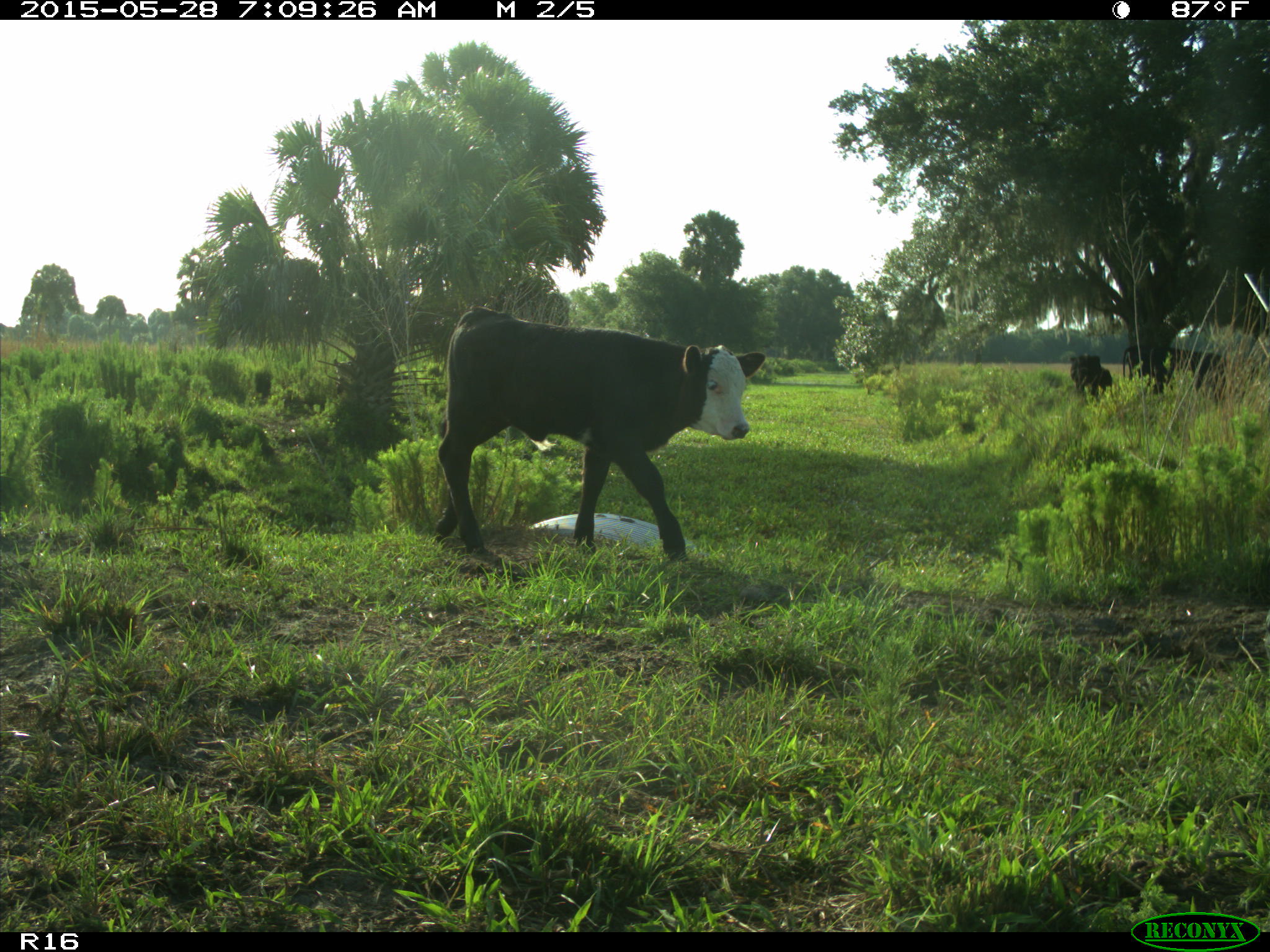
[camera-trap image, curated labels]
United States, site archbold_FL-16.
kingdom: Animalia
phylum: Chordata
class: Mammalia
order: Artiodactyla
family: Bovidae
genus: Bos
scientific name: Bos taurus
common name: domestic cow